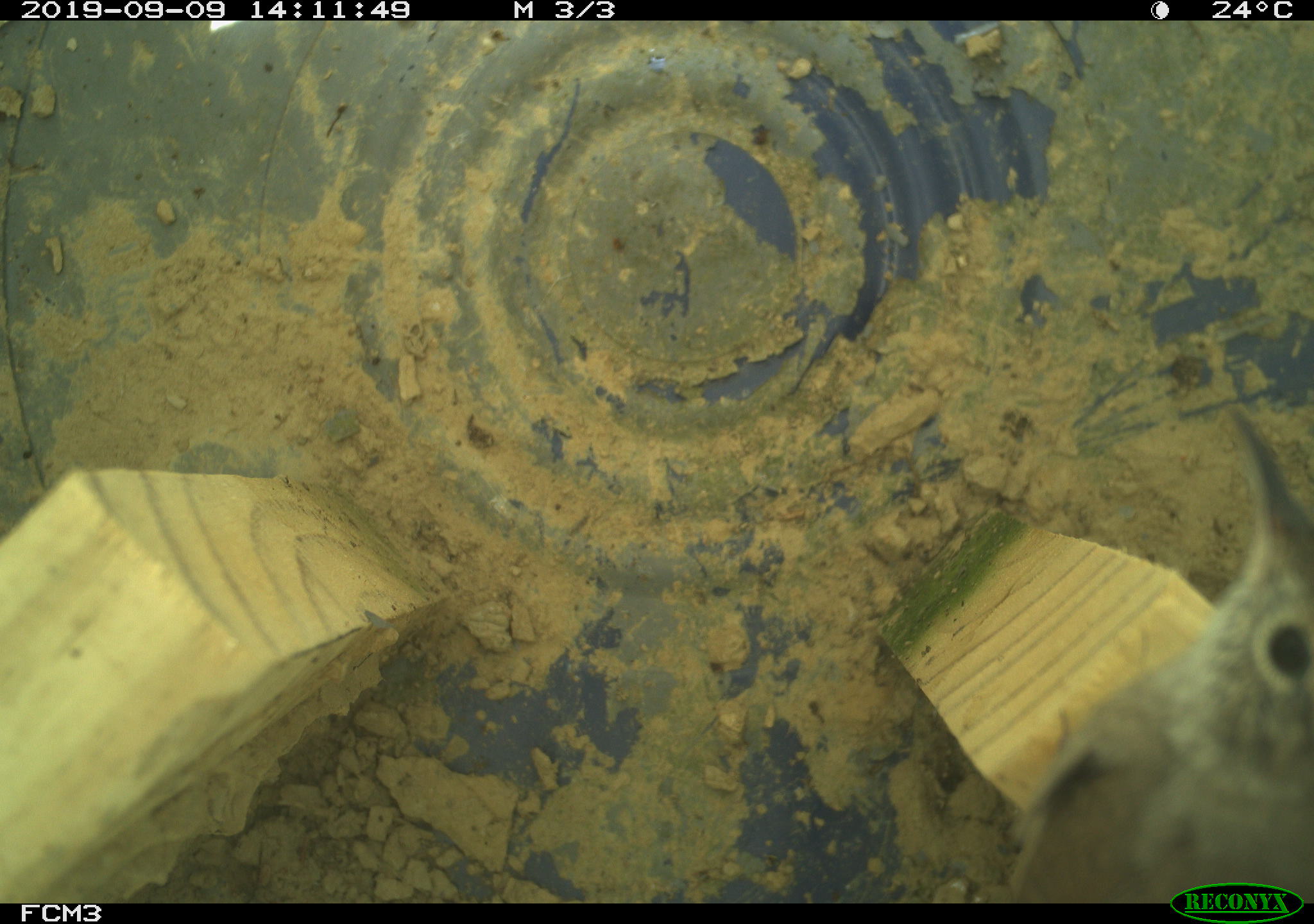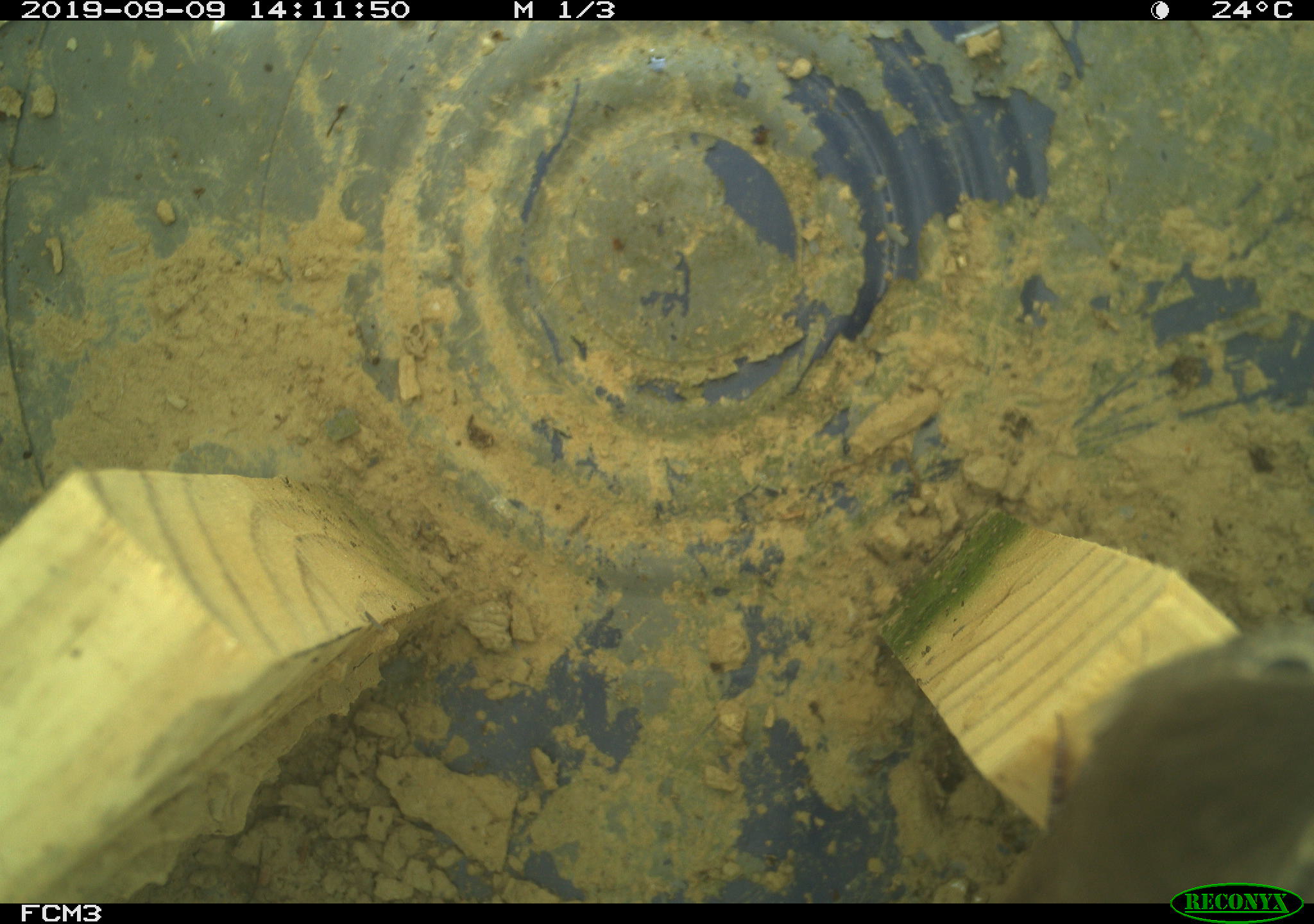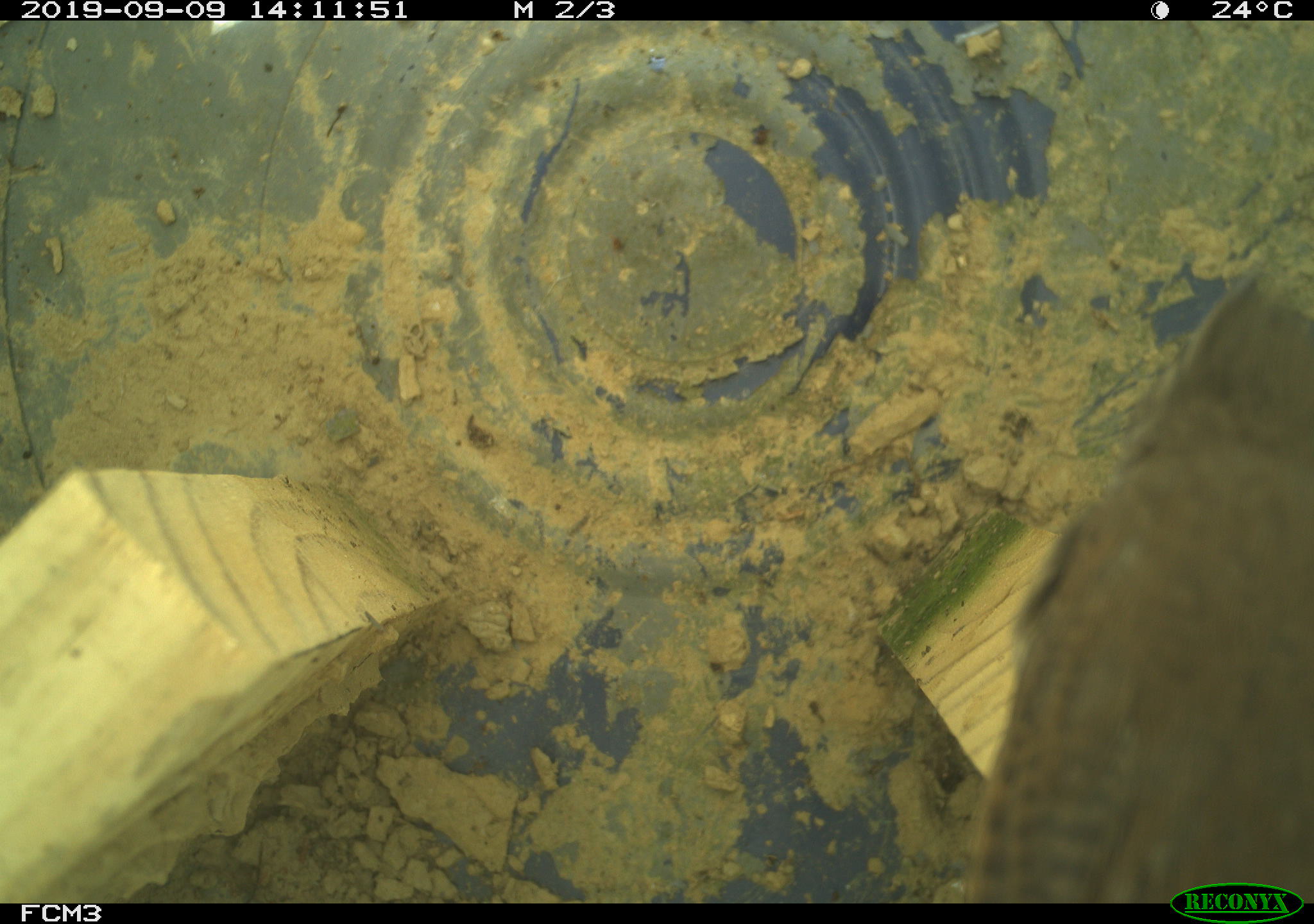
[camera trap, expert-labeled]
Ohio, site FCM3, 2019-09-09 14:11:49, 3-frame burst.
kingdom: Animalia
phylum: Chordata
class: Aves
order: Passeriformes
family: Troglodytidae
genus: Troglodytes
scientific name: Troglodytes aedon aedon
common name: northern house wren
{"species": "northern house wren (Troglodytes aedon aedon)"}